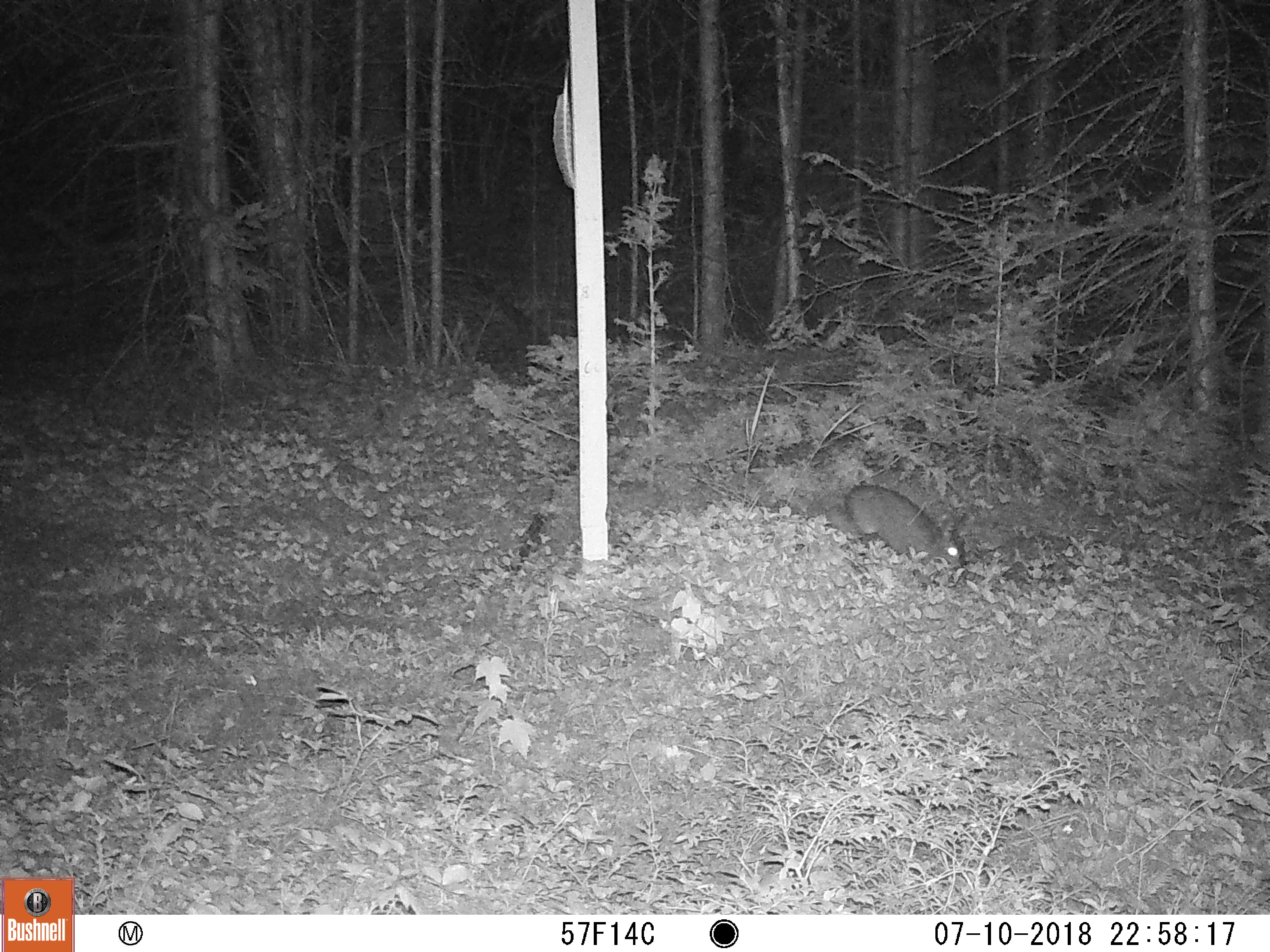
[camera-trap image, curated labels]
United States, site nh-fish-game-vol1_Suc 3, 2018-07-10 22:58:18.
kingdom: Animalia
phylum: Chordata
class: Mammalia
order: Lagomorpha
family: Leporidae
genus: Lepus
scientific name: Lepus americanus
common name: snowshoe hare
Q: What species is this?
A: Snowshoe hare (Lepus americanus).